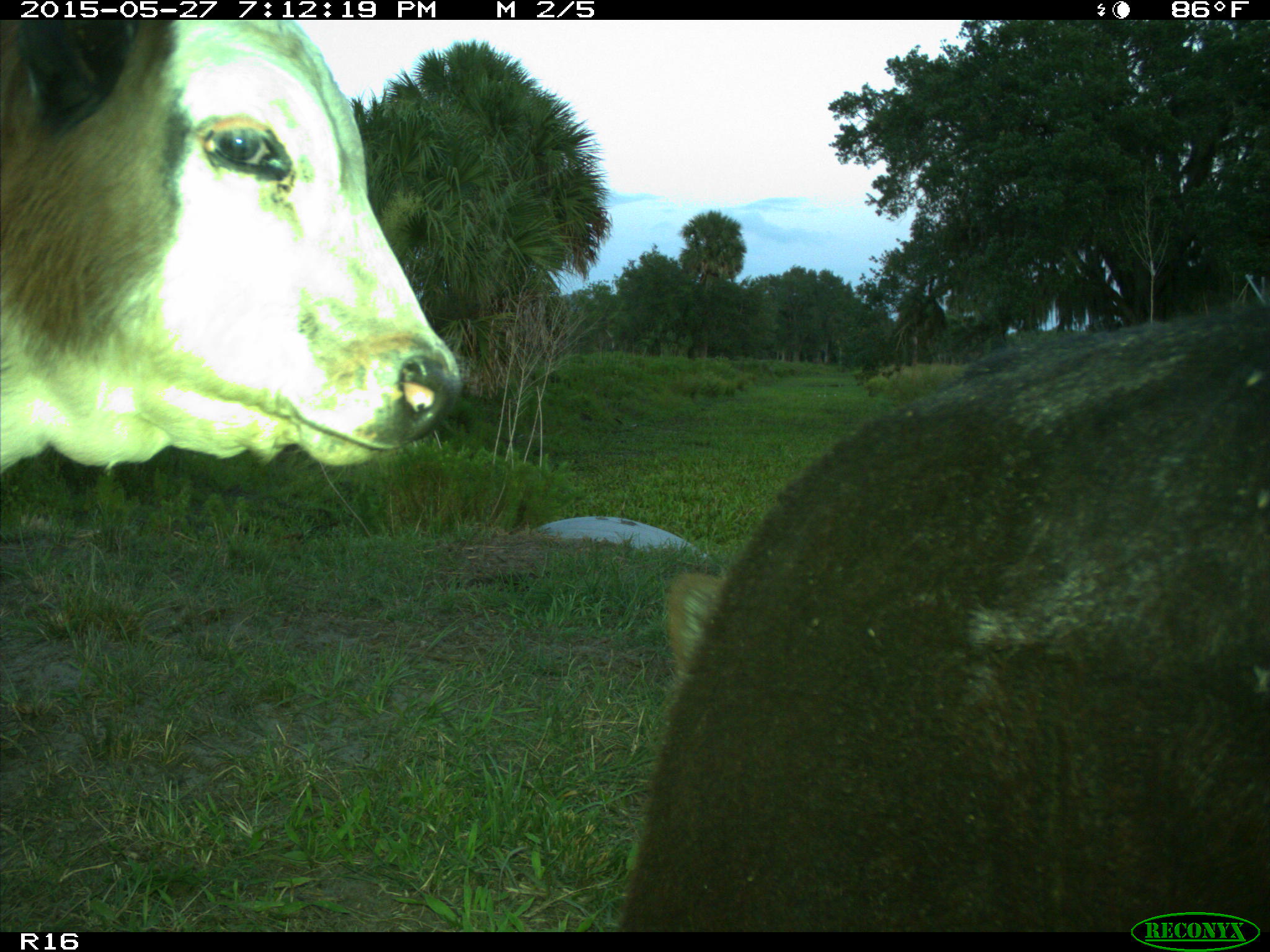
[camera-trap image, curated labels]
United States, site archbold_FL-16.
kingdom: Animalia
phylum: Chordata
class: Mammalia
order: Artiodactyla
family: Bovidae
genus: Bos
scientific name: Bos taurus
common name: domestic cow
Bos taurus (domestic cow).